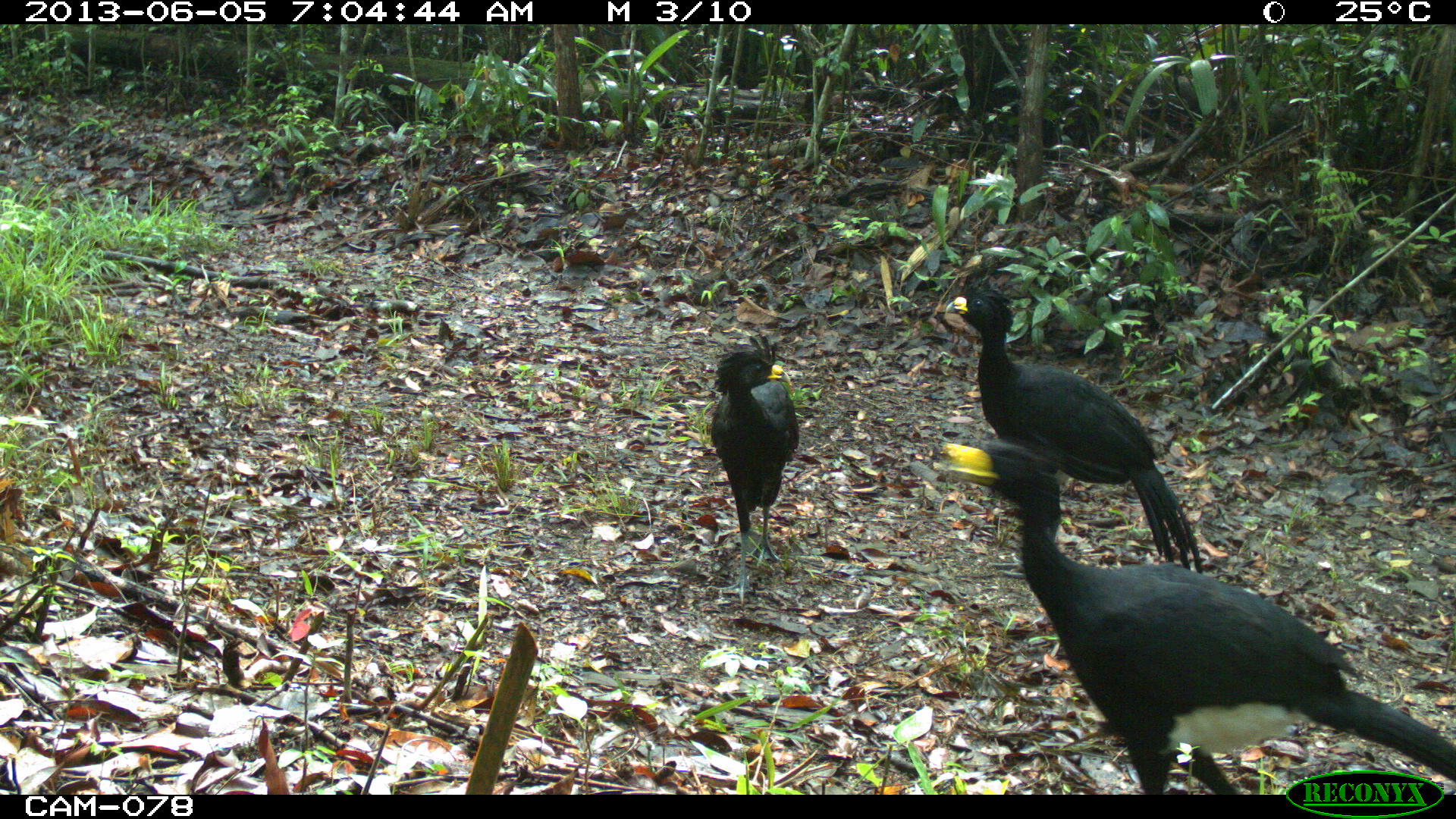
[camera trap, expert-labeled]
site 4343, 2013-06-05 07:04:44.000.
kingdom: Animalia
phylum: Chordata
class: Aves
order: Galliformes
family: Cracidae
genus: Crax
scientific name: Crax rubra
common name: great curassow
Crax rubra (great curassow), count 3, sex male.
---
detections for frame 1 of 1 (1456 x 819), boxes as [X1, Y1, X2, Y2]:
crax rubra: [940, 442, 1454, 793]; [945, 290, 1203, 577]; [711, 335, 798, 602]